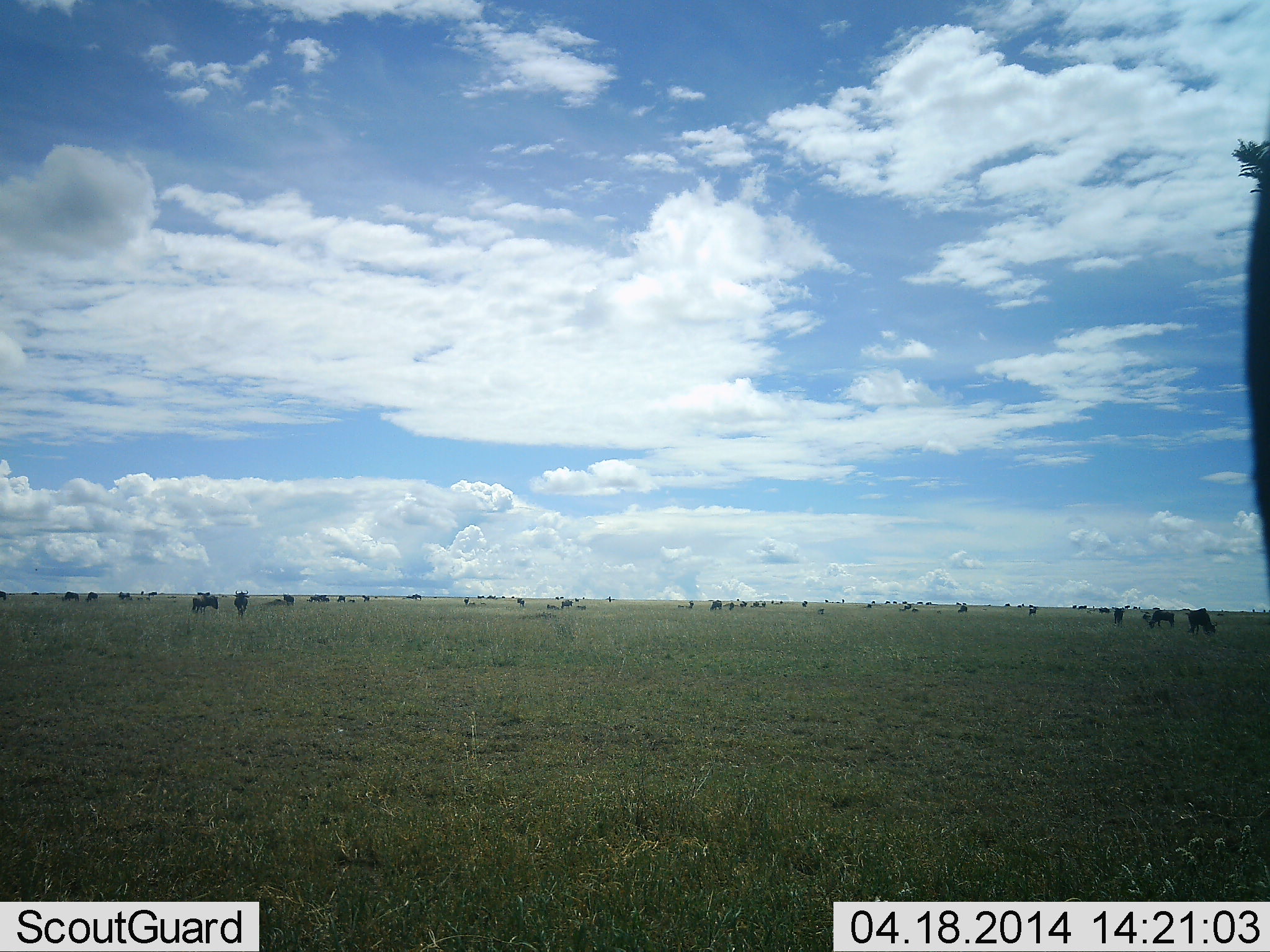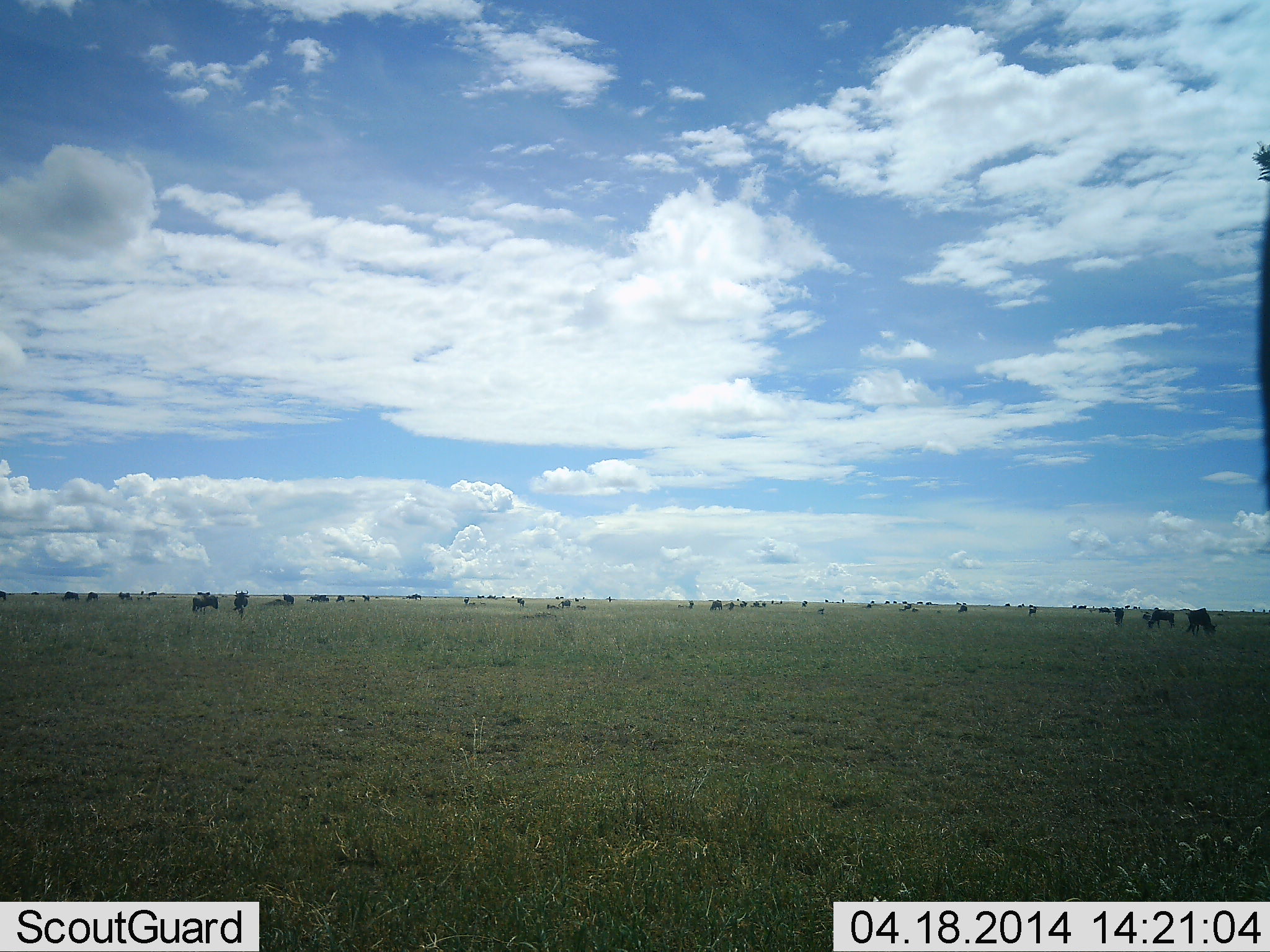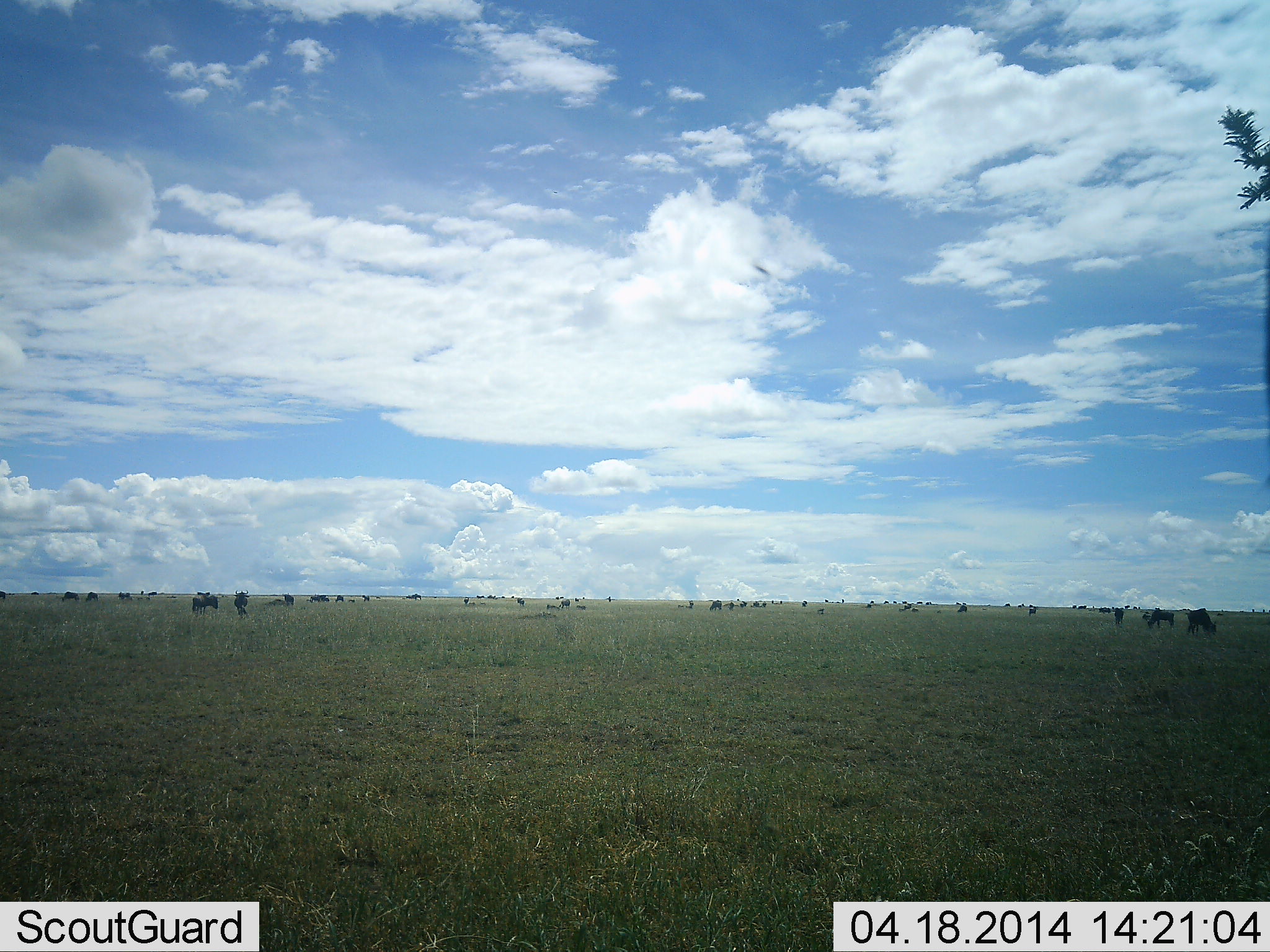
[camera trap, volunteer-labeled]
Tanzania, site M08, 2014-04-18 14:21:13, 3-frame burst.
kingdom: Animalia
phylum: Chordata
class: Mammalia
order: Artiodactyla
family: Bovidae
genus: Connochaetes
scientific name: Connochaetes taurinus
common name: blue wildebeest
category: wildebeest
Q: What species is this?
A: Wildebeest (blue wildebeest) (Connochaetes taurinus).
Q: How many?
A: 11-50.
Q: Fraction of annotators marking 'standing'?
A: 50%.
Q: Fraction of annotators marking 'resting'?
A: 0%.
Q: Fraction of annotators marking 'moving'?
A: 10%.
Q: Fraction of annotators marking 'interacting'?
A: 10%.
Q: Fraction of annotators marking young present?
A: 0%.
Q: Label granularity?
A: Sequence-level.